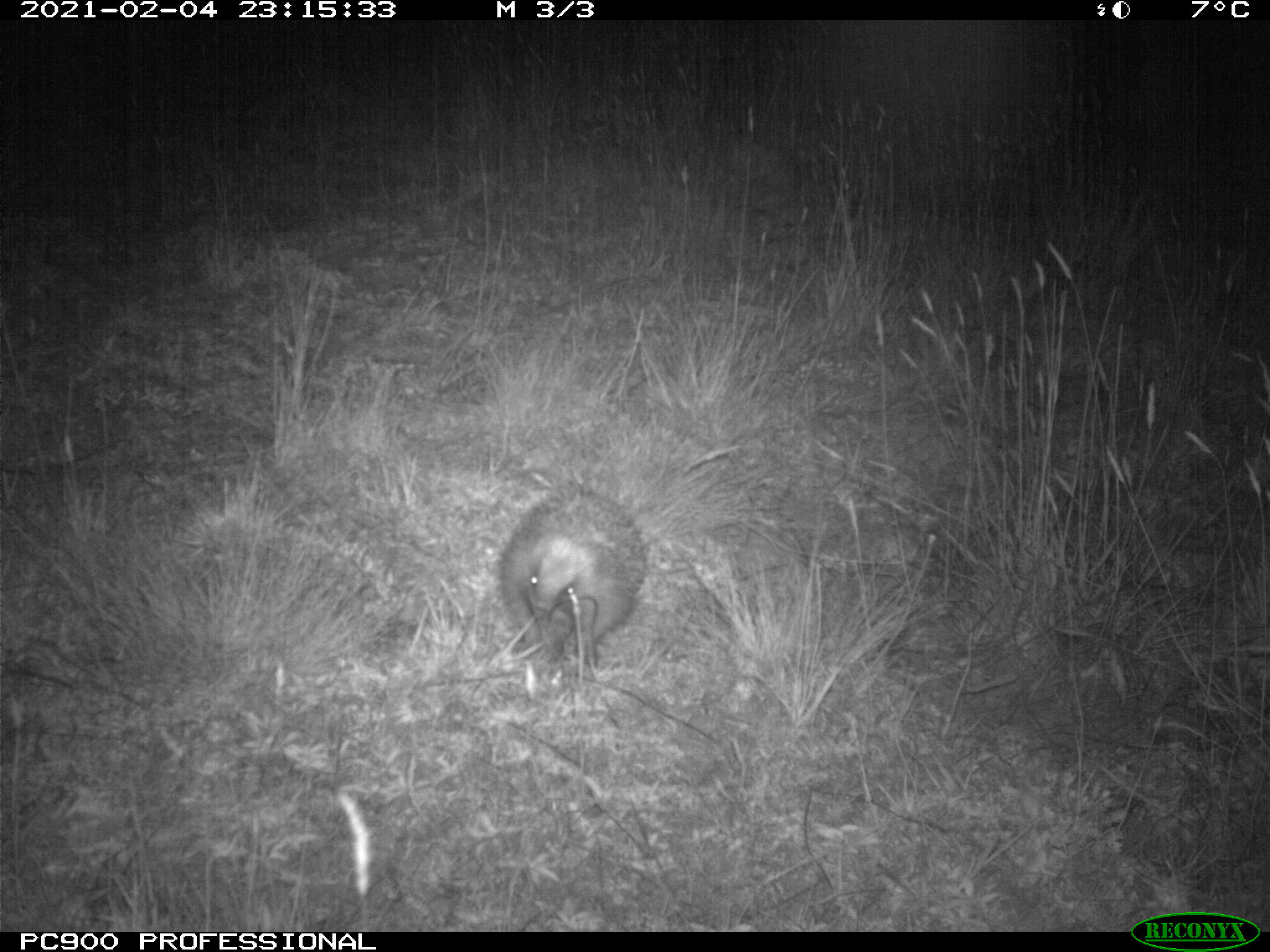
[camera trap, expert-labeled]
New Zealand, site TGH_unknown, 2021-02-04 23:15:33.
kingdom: Animalia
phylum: Chordata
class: Mammalia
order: Eulipotyphla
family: Erinaceidae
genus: Erinaceus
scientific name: Erinaceus europaeus europaeus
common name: european hedgehog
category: hedgehog